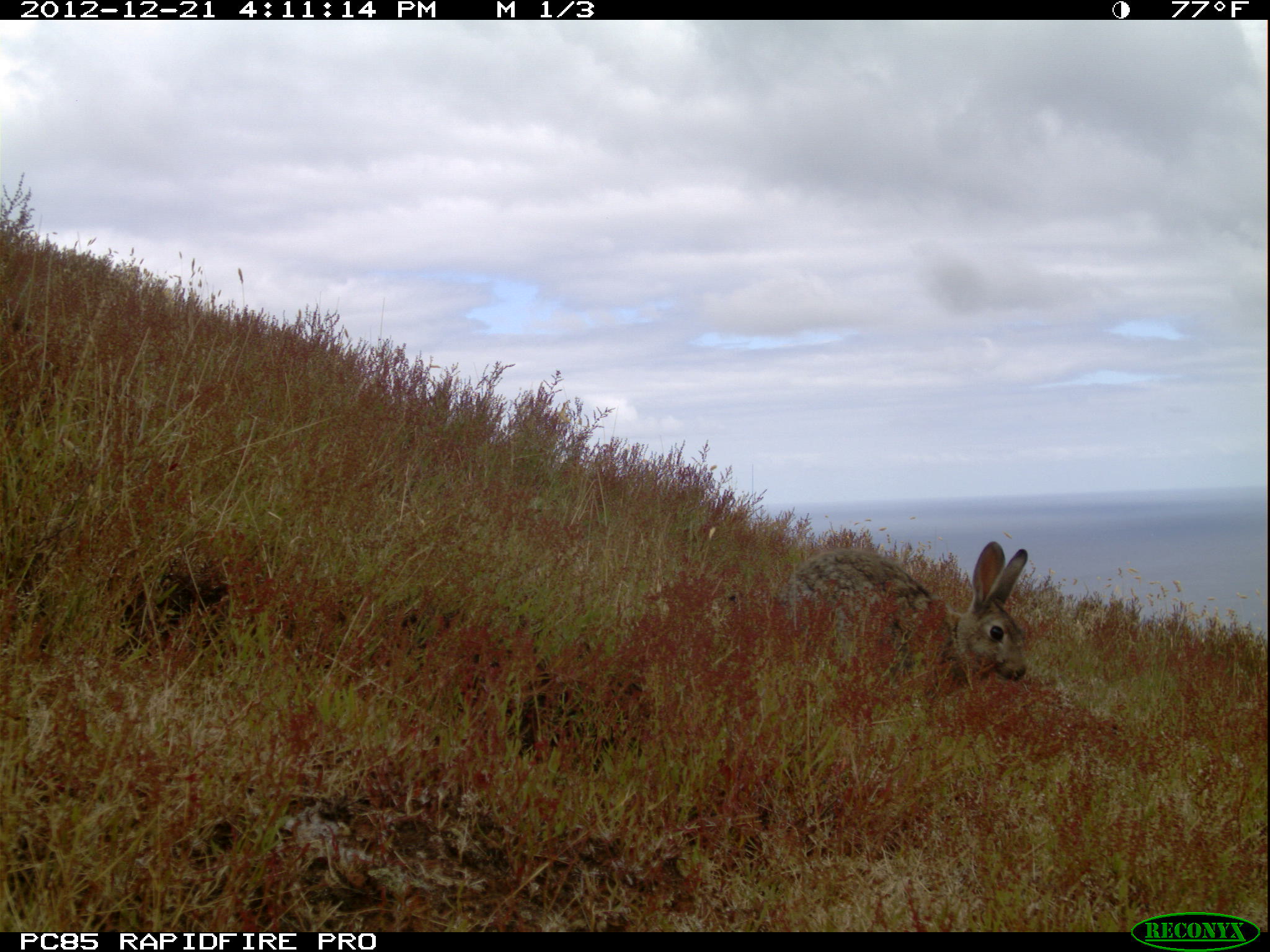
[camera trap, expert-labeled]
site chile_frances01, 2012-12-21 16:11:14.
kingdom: Animalia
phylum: Chordata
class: Mammalia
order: Lagomorpha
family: Leporidae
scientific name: Leporidae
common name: rabbits and hares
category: rabbit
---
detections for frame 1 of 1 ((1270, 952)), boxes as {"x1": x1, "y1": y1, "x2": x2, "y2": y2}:
rabbit: {"x1": 765, "y1": 540, "x2": 1038, "y2": 710}